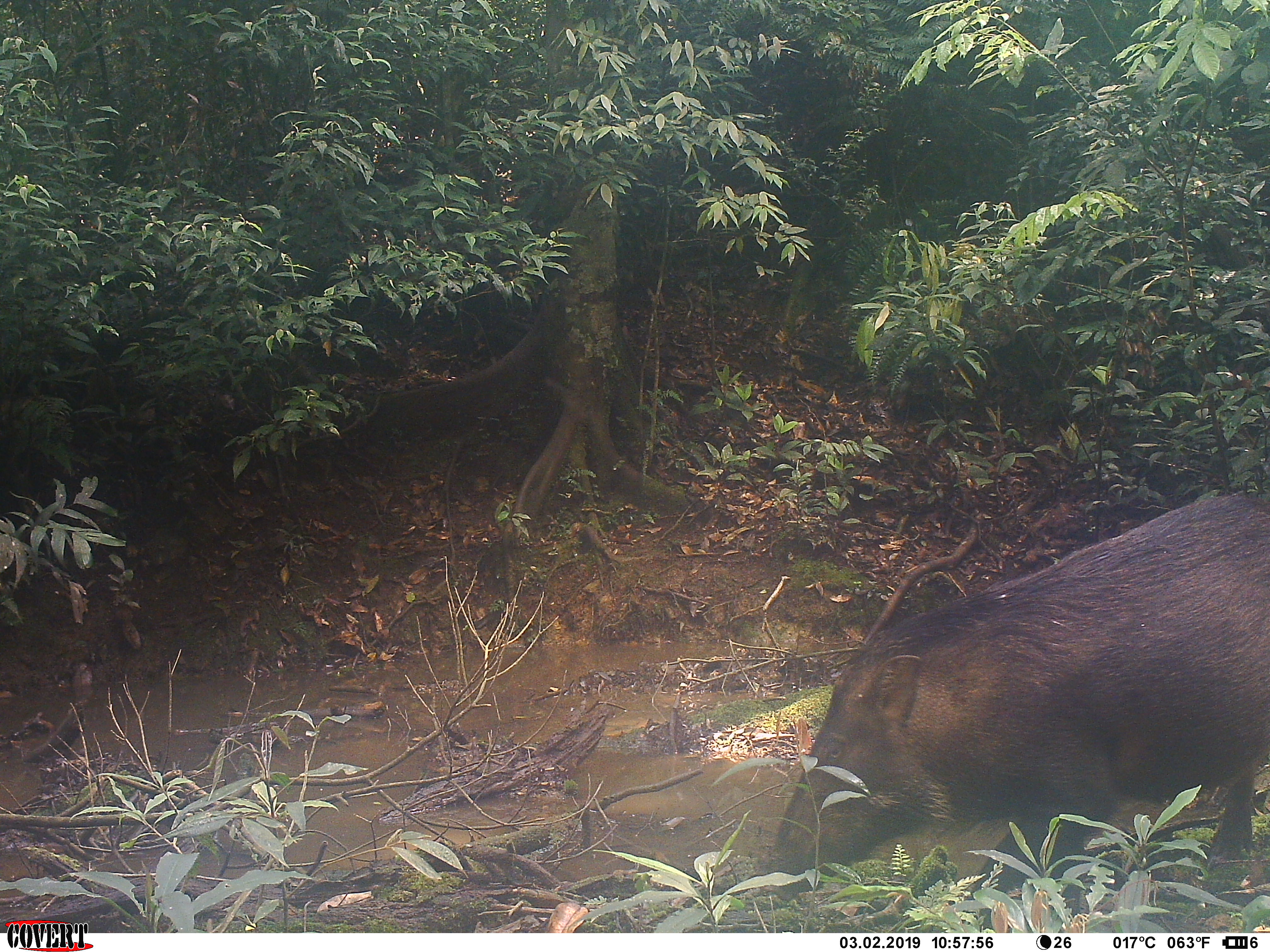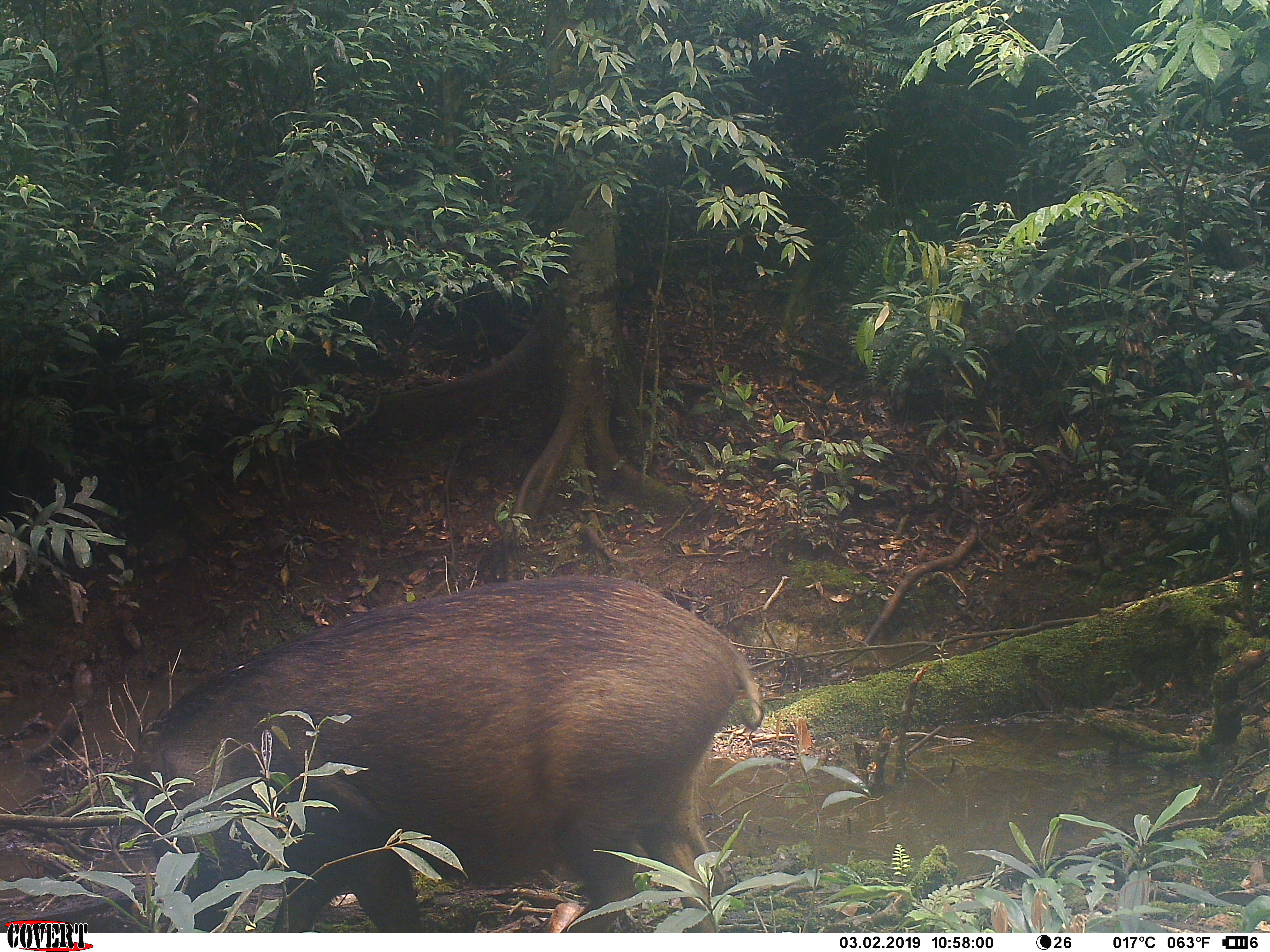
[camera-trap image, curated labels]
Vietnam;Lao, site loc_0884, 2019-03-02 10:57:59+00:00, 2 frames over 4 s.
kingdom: Animalia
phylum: Chordata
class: Mammalia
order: Artiodactyla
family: Suidae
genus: Sus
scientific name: Sus scrofa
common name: eurasian wild pig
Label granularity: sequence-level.